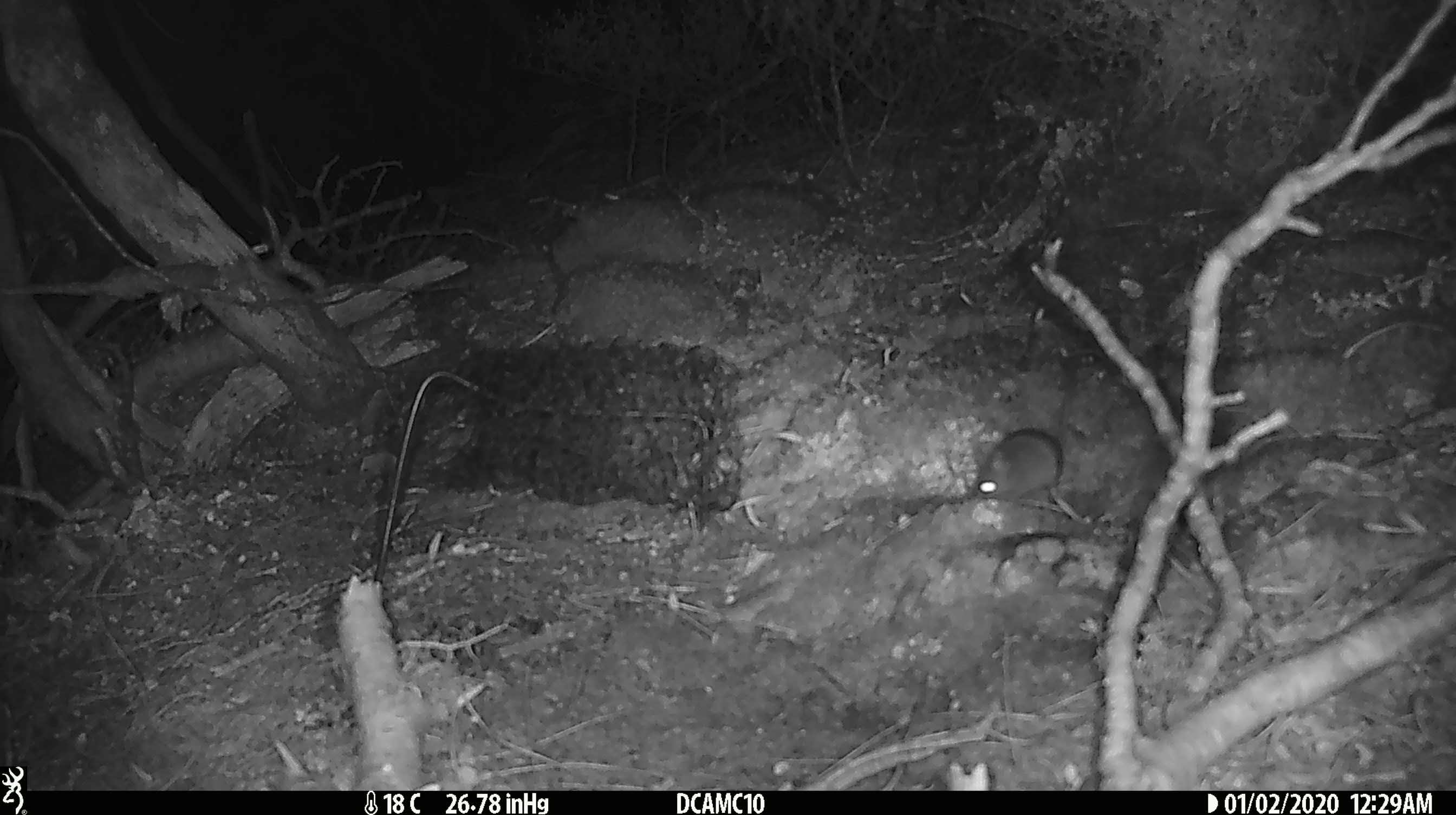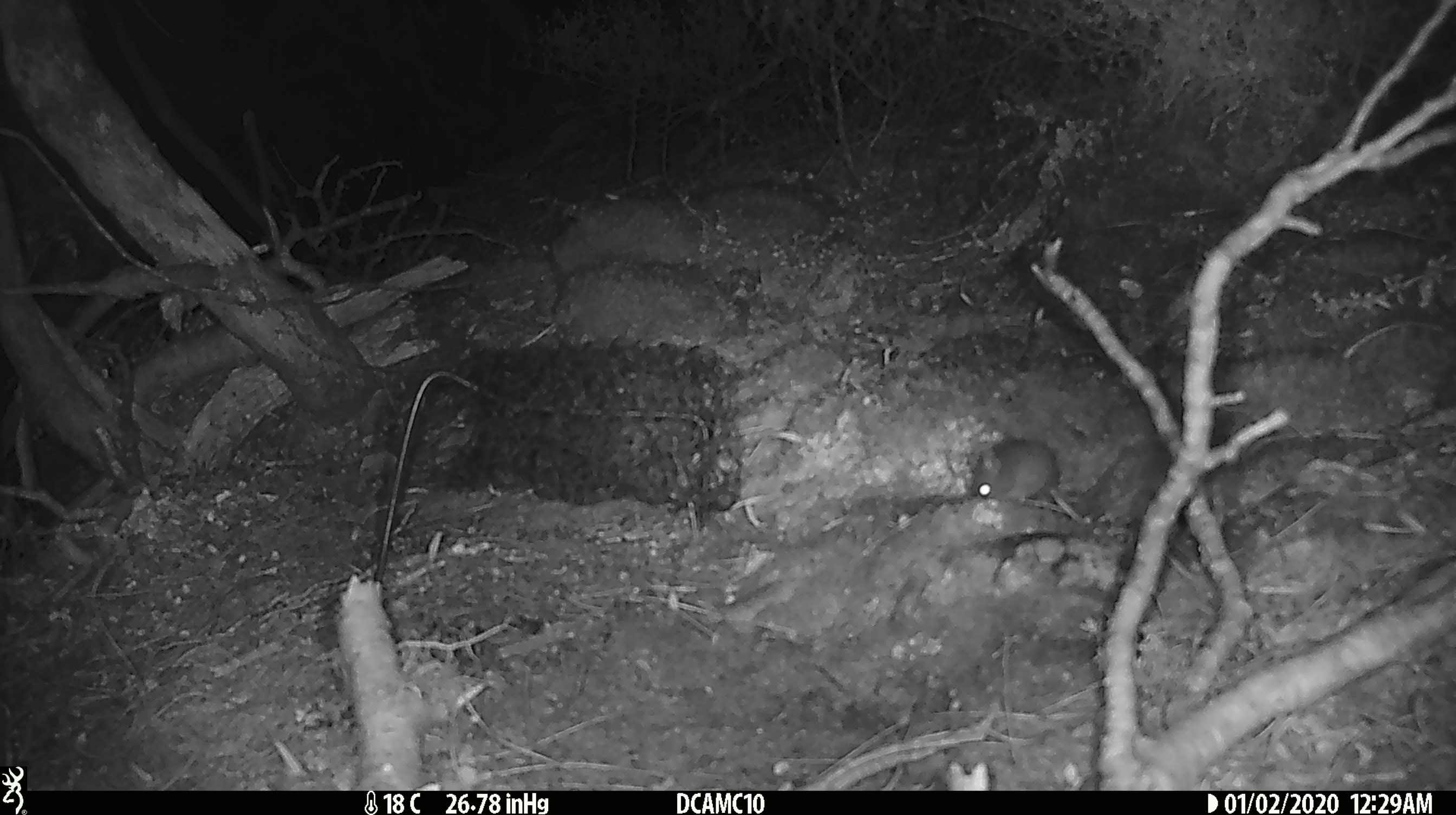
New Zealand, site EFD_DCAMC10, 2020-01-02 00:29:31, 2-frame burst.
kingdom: Animalia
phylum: Chordata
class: Mammalia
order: Rodentia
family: Muridae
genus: Mus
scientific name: Mus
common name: mouse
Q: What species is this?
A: Mouse (Mus).